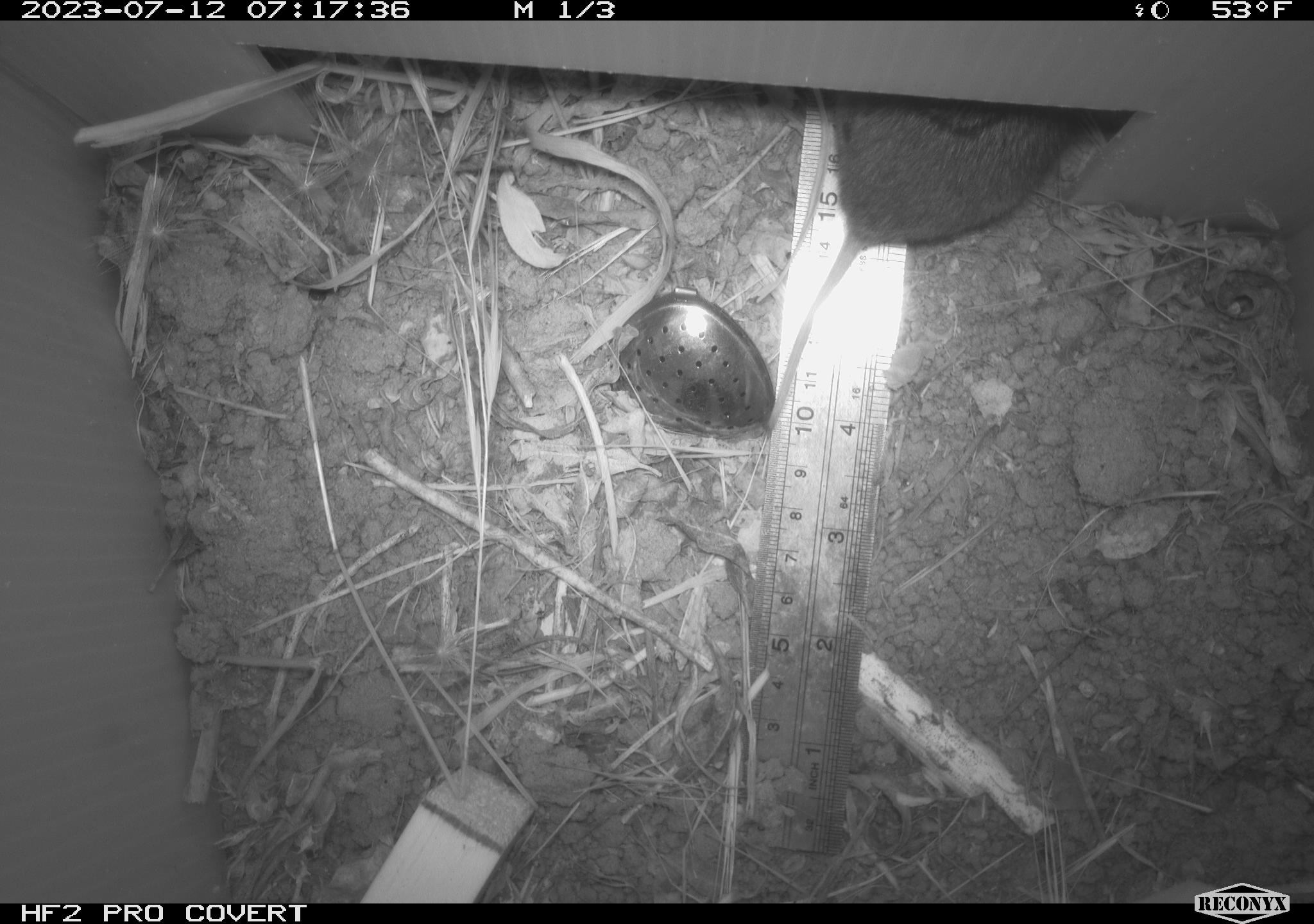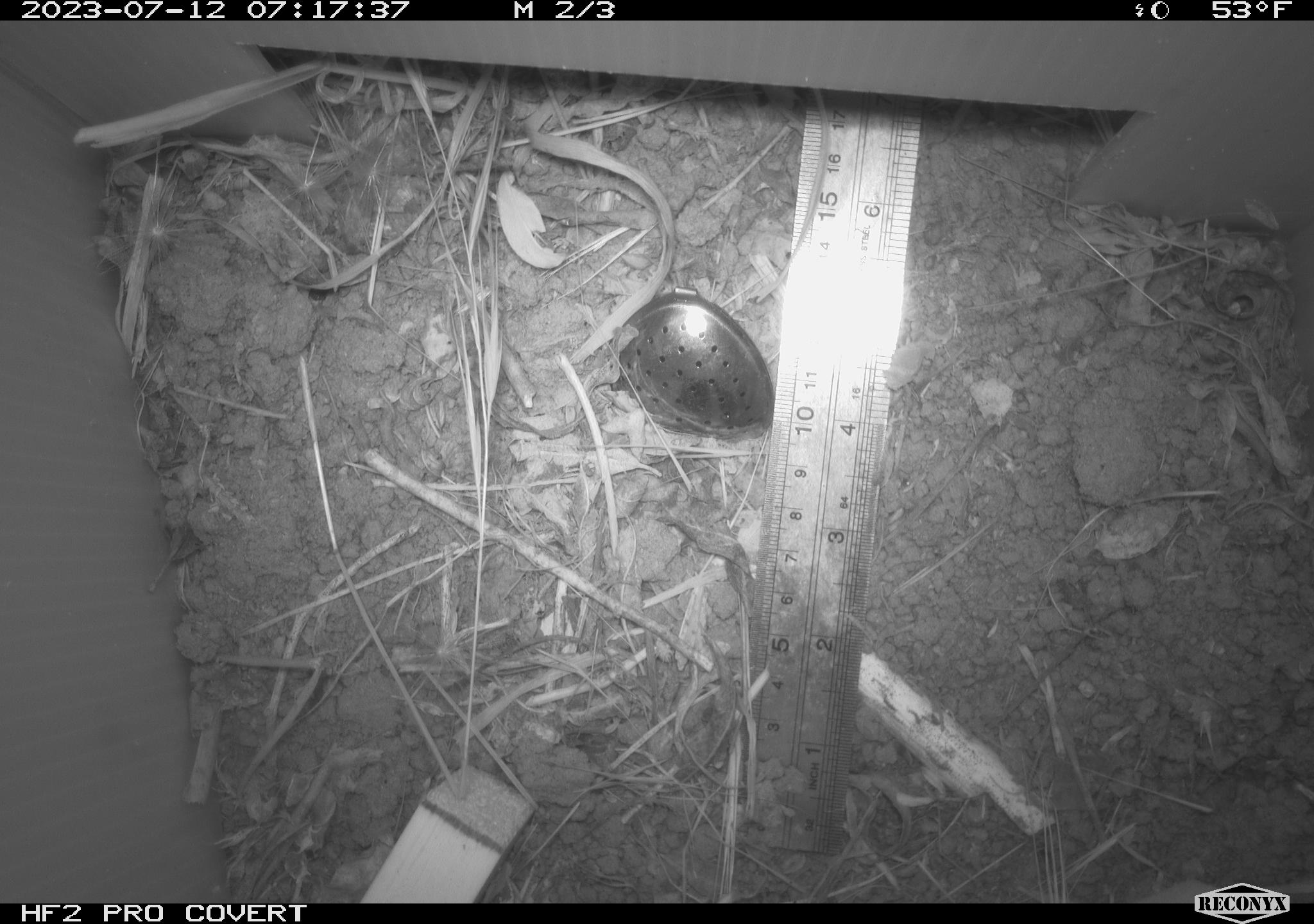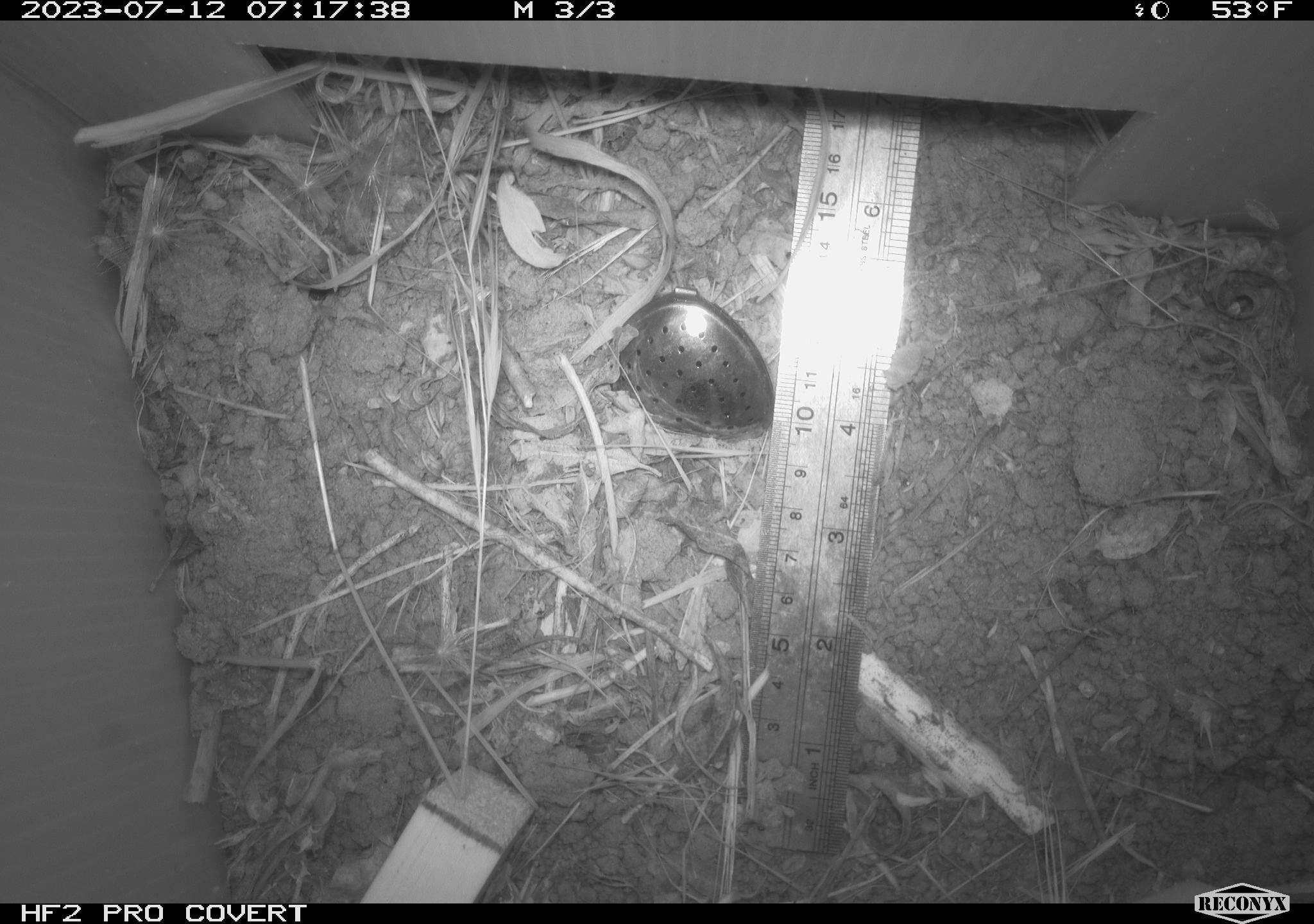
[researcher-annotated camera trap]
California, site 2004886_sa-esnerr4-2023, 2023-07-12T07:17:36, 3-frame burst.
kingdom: Animalia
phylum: Chordata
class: Mammalia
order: Rodentia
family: Cricetidae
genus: Microtus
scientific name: Microtus californicus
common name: california vole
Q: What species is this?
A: California vole (Microtus californicus).